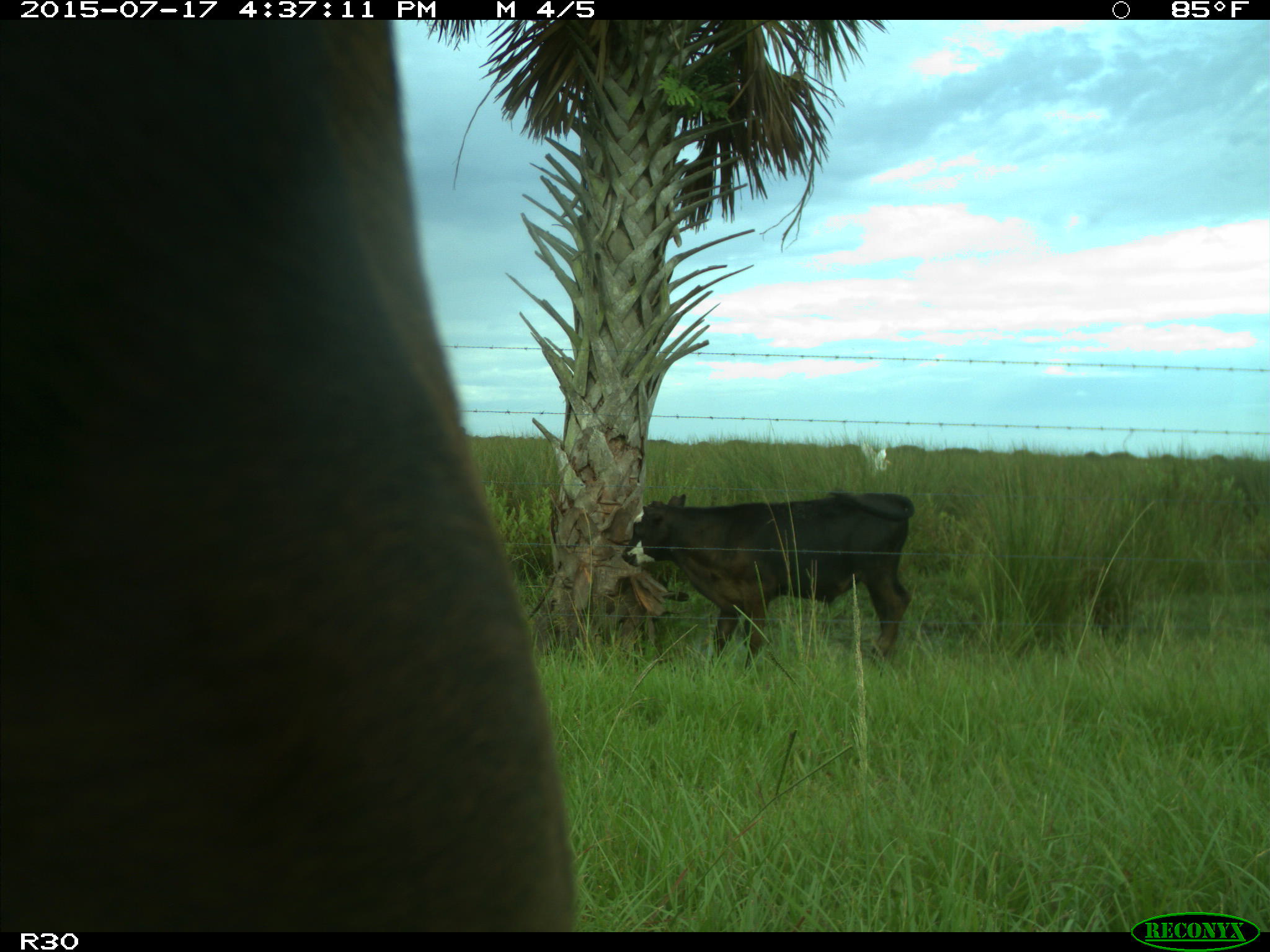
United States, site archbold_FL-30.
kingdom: Animalia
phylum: Chordata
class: Mammalia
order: Artiodactyla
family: Bovidae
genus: Bos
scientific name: Bos taurus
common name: domestic cow